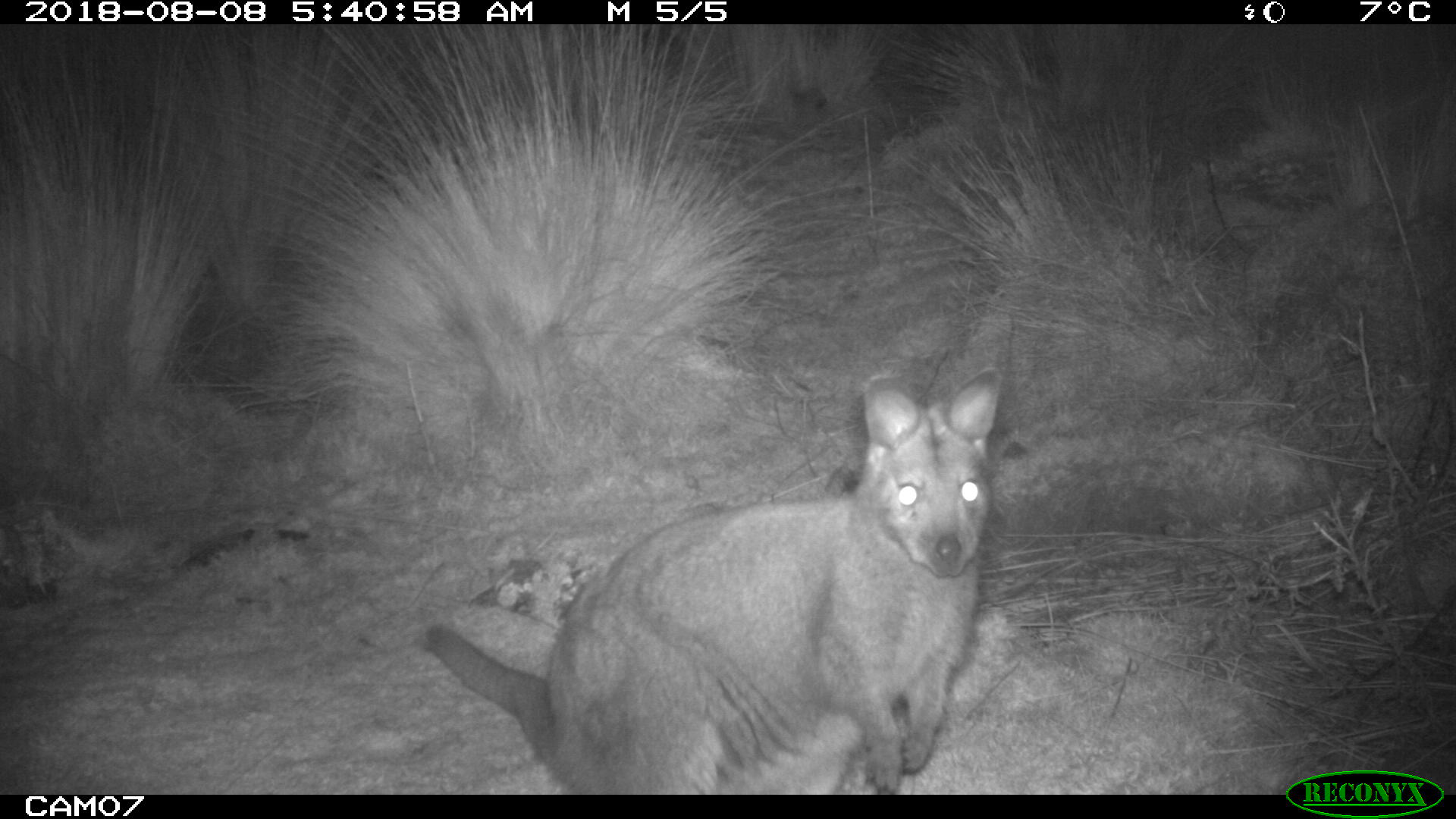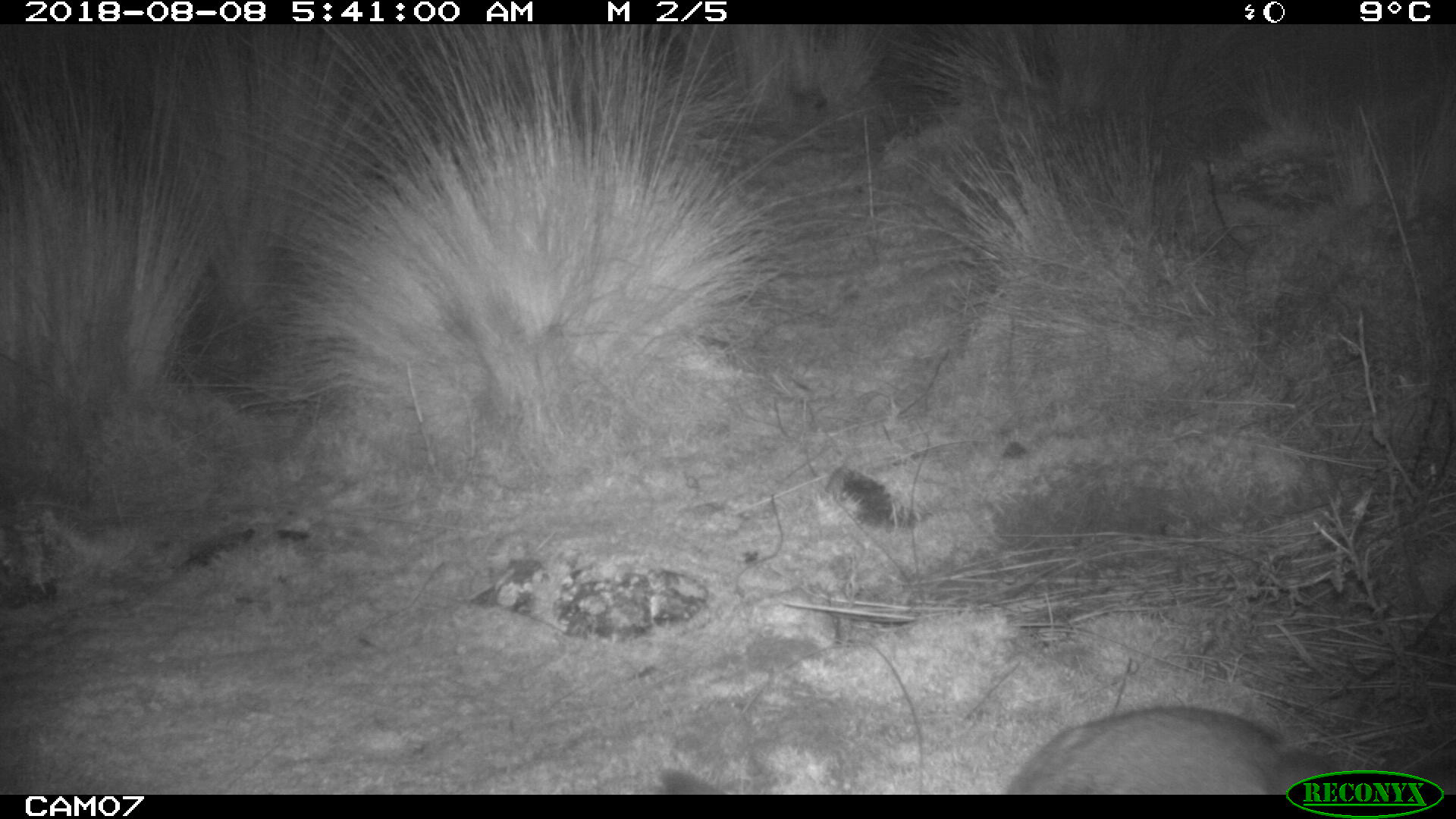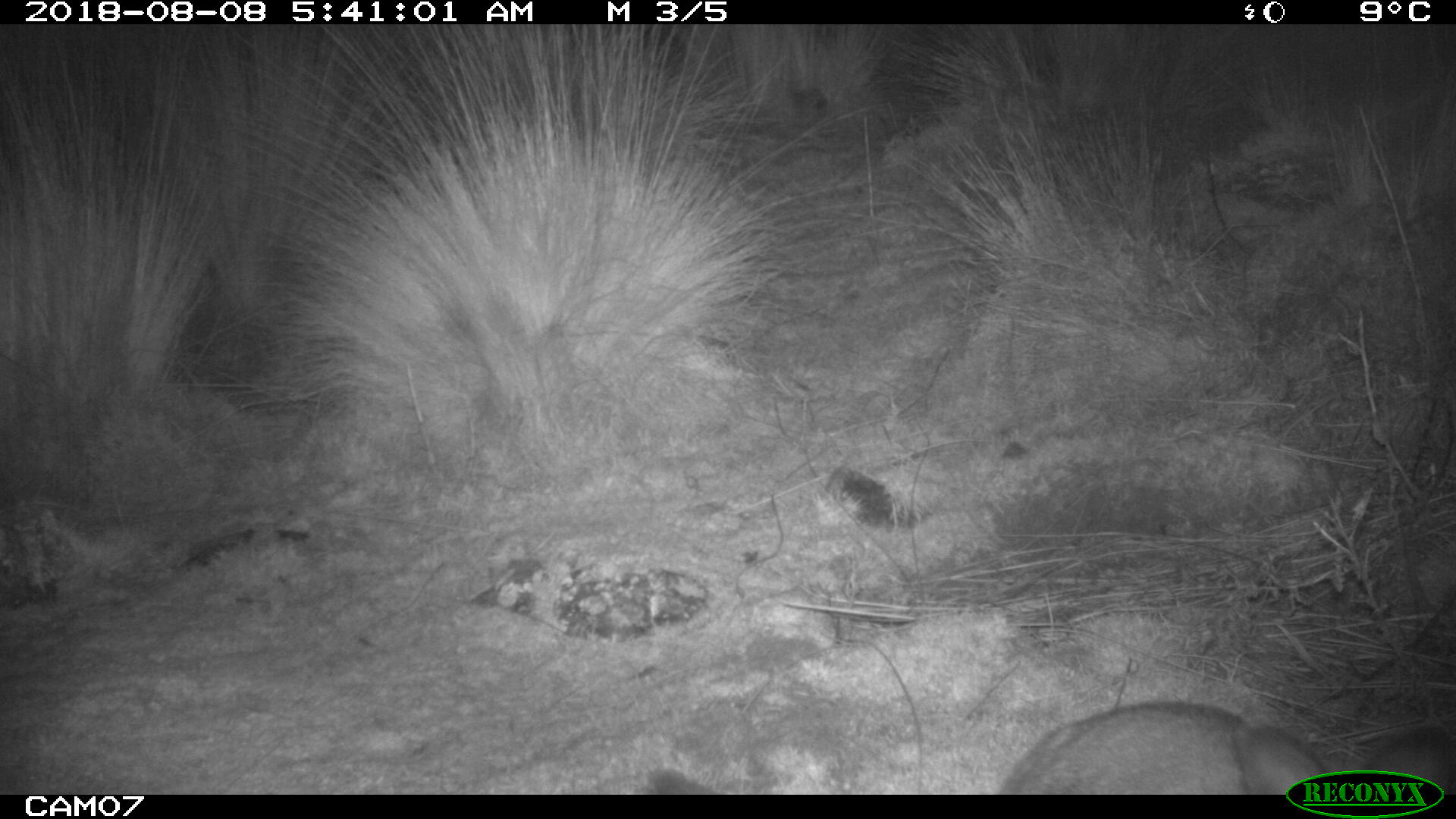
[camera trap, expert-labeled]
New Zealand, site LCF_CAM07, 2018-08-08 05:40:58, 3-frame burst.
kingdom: Animalia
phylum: Chordata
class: Mammalia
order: Diprotodontia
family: Macropodidae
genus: Notamacropus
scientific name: Notamacropus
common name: wallaby